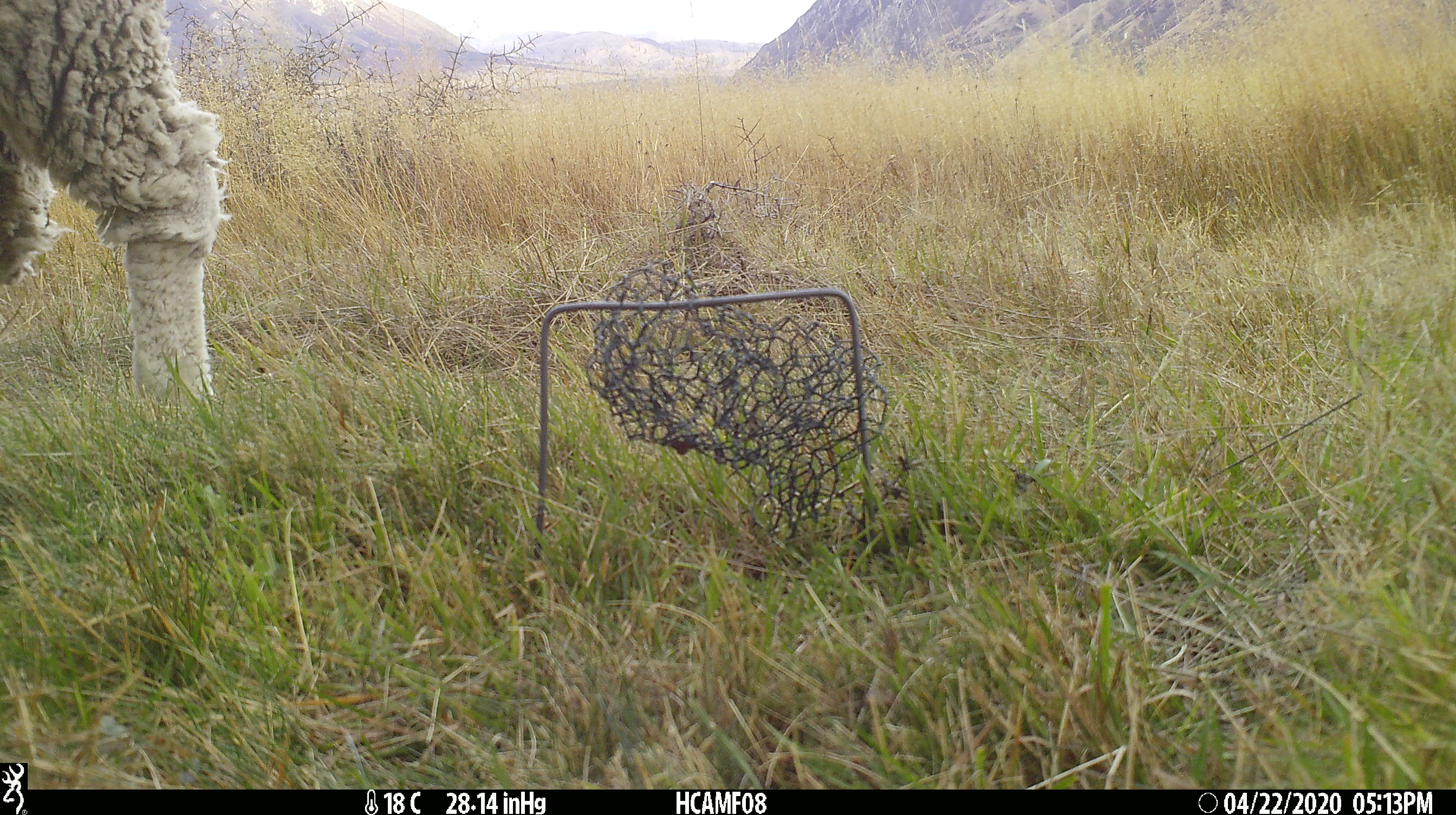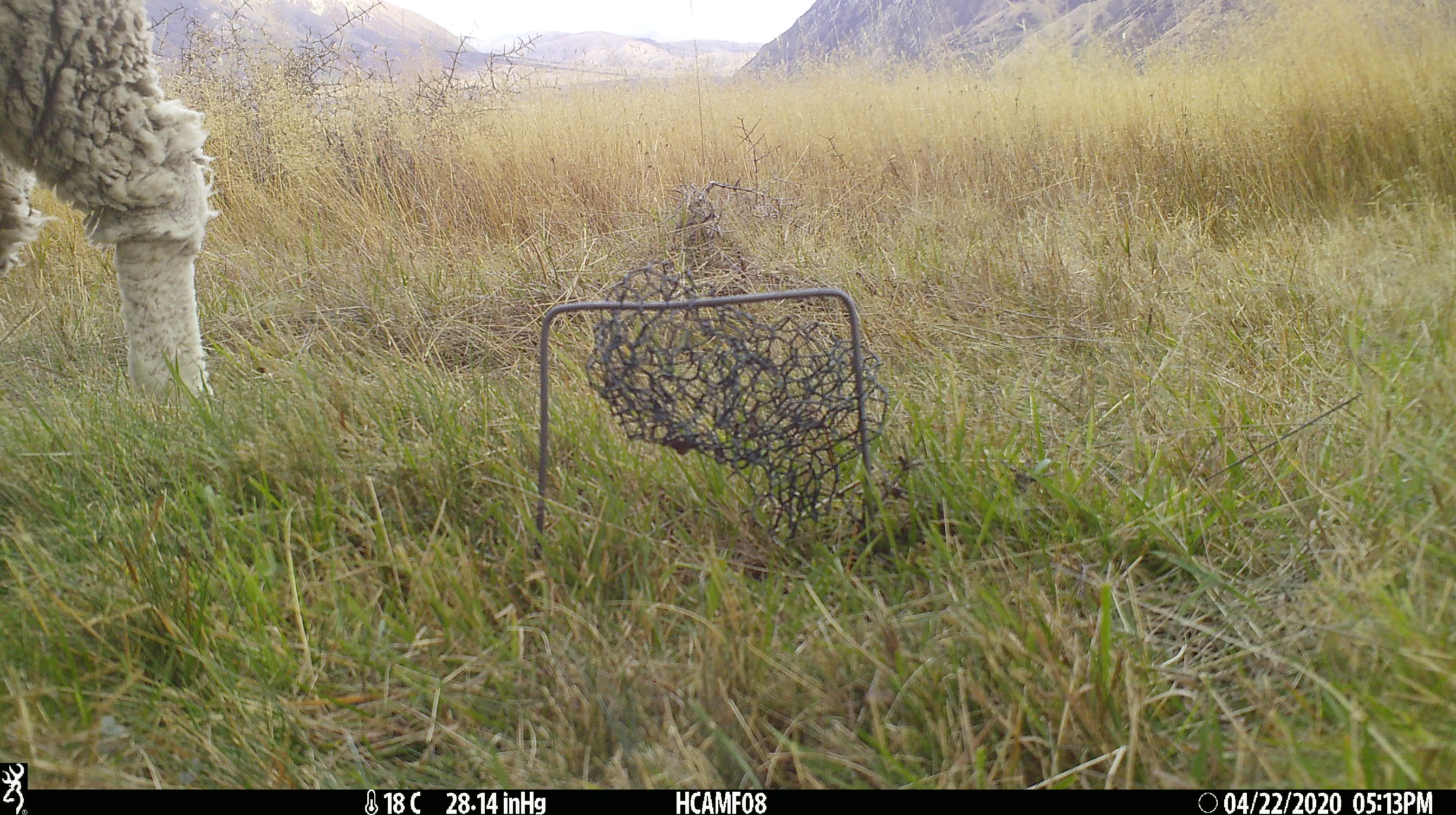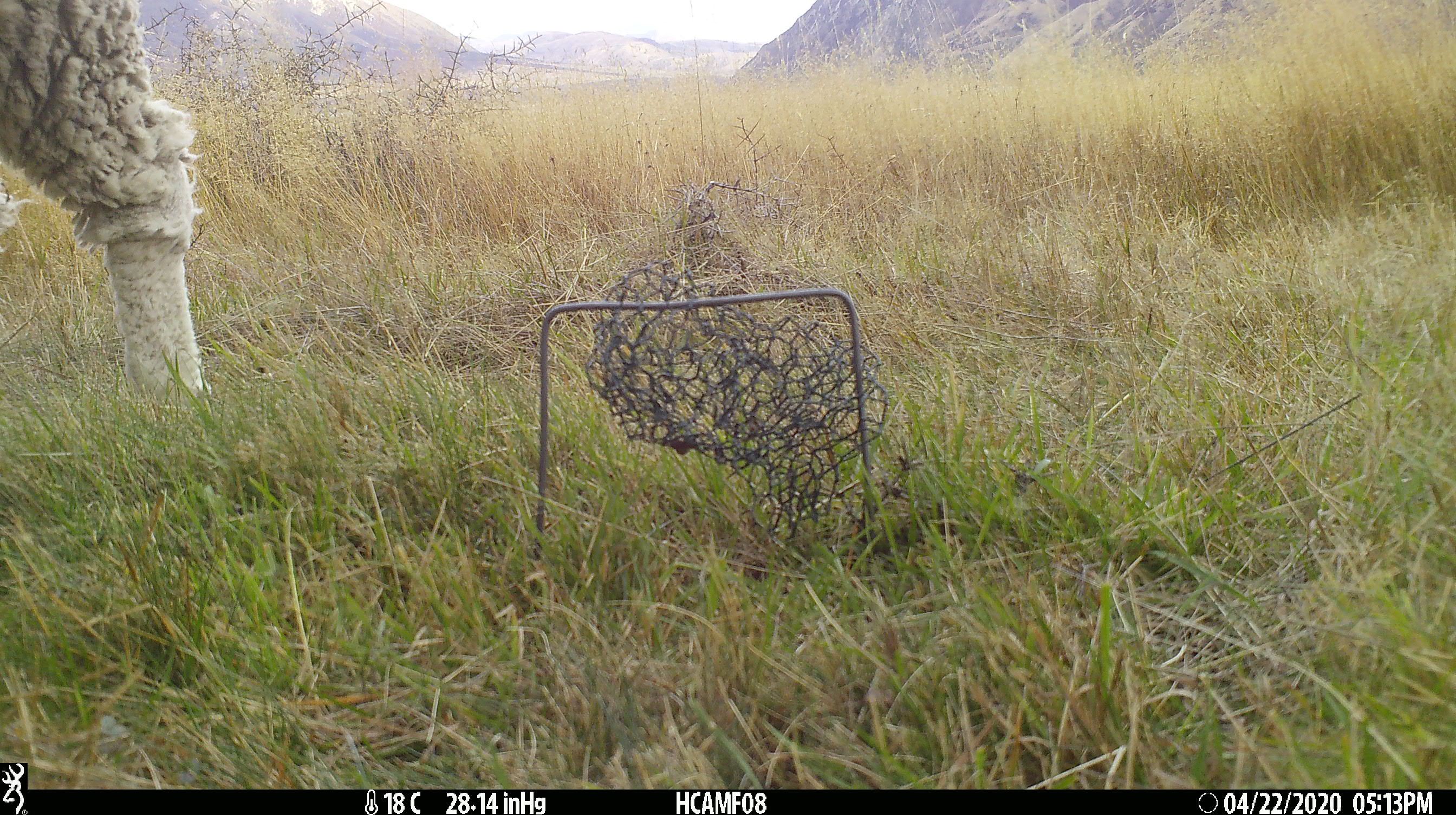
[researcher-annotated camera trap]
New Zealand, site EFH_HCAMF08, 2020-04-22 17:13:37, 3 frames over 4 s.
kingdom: Animalia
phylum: Chordata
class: Mammalia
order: Artiodactyla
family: Bovidae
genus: Ovis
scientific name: Ovis aries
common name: domestic sheep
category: sheep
Sheep (domestic sheep) (Ovis aries).